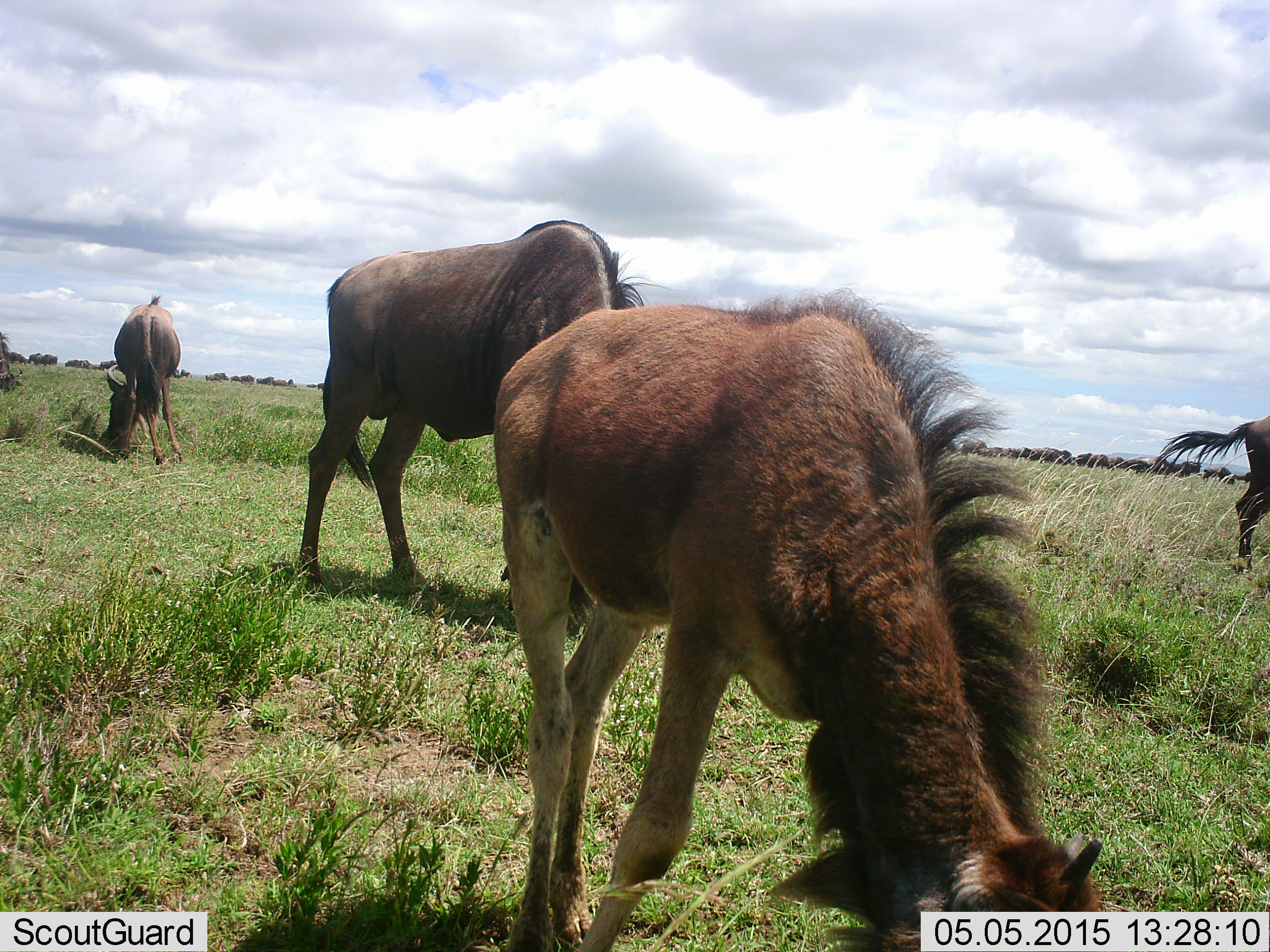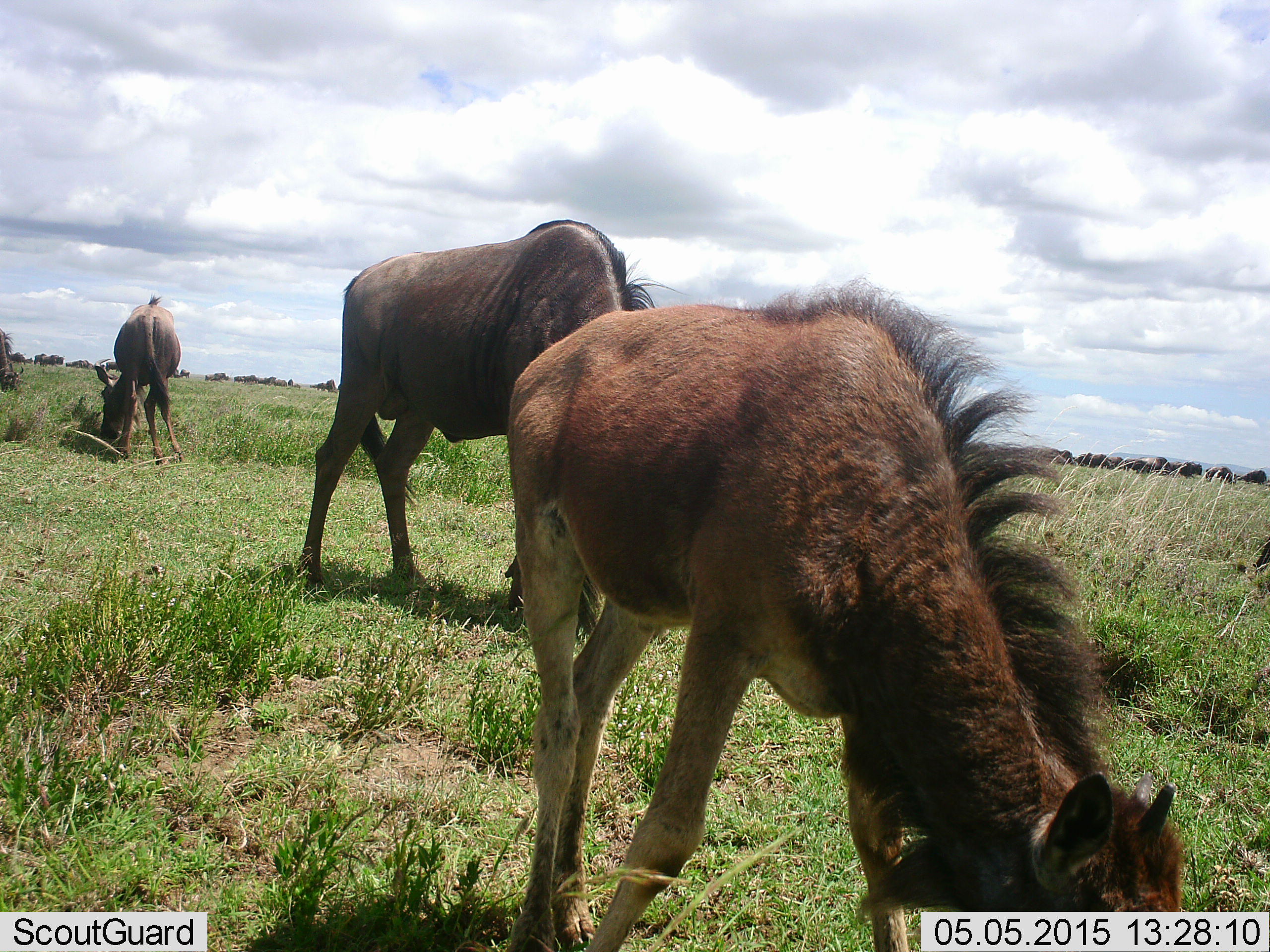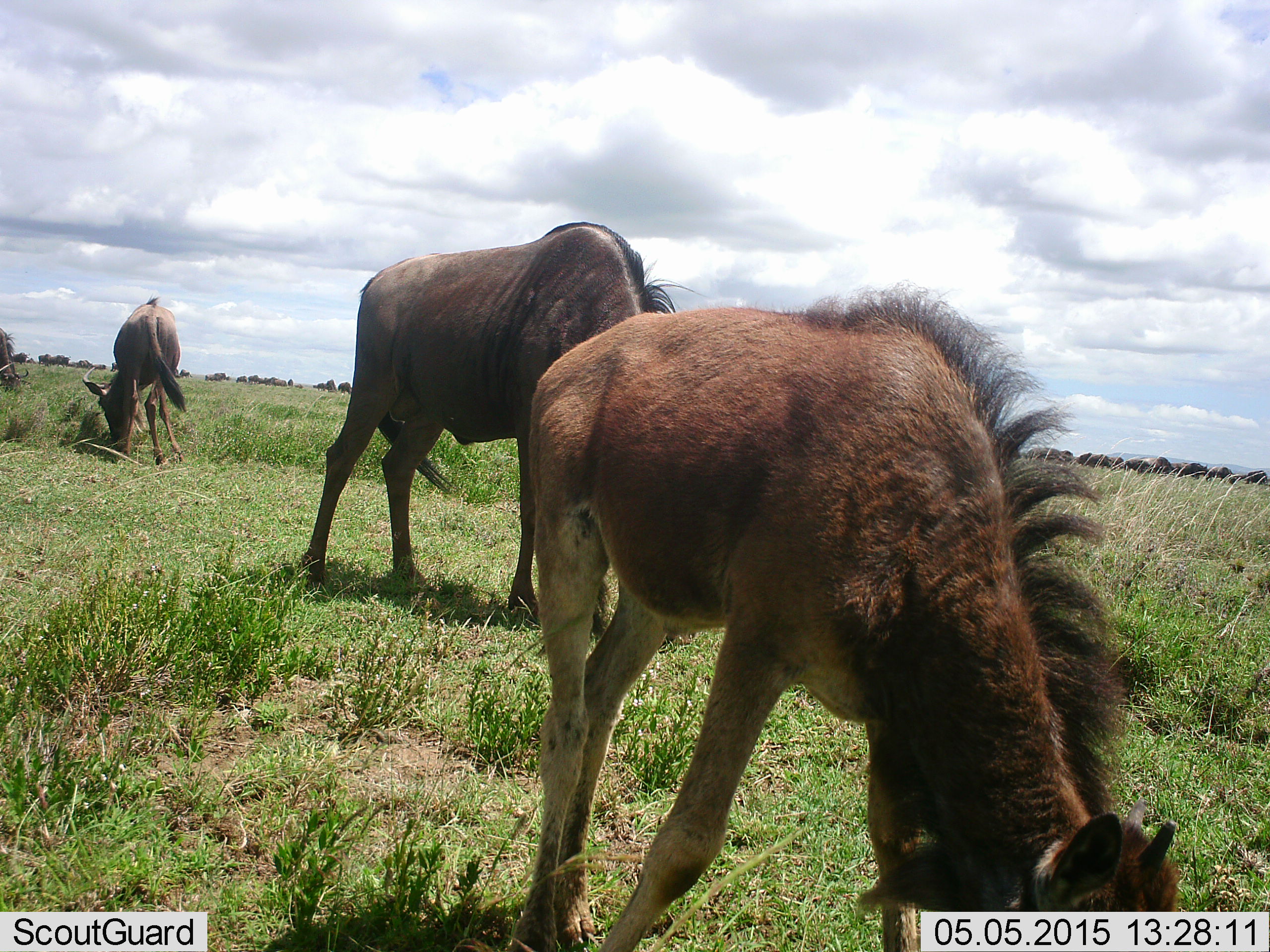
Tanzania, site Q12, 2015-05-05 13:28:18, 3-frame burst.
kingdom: Animalia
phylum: Chordata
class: Mammalia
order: Artiodactyla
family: Bovidae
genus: Connochaetes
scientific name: Connochaetes taurinus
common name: blue wildebeest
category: wildebeest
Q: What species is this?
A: Wildebeest (blue wildebeest) (Connochaetes taurinus).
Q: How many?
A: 11-50.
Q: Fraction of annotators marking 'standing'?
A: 20%.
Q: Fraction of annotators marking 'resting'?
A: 0%.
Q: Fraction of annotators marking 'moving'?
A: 30%.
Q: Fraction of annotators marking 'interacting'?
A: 0%.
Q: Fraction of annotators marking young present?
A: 90%.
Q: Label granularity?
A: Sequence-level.